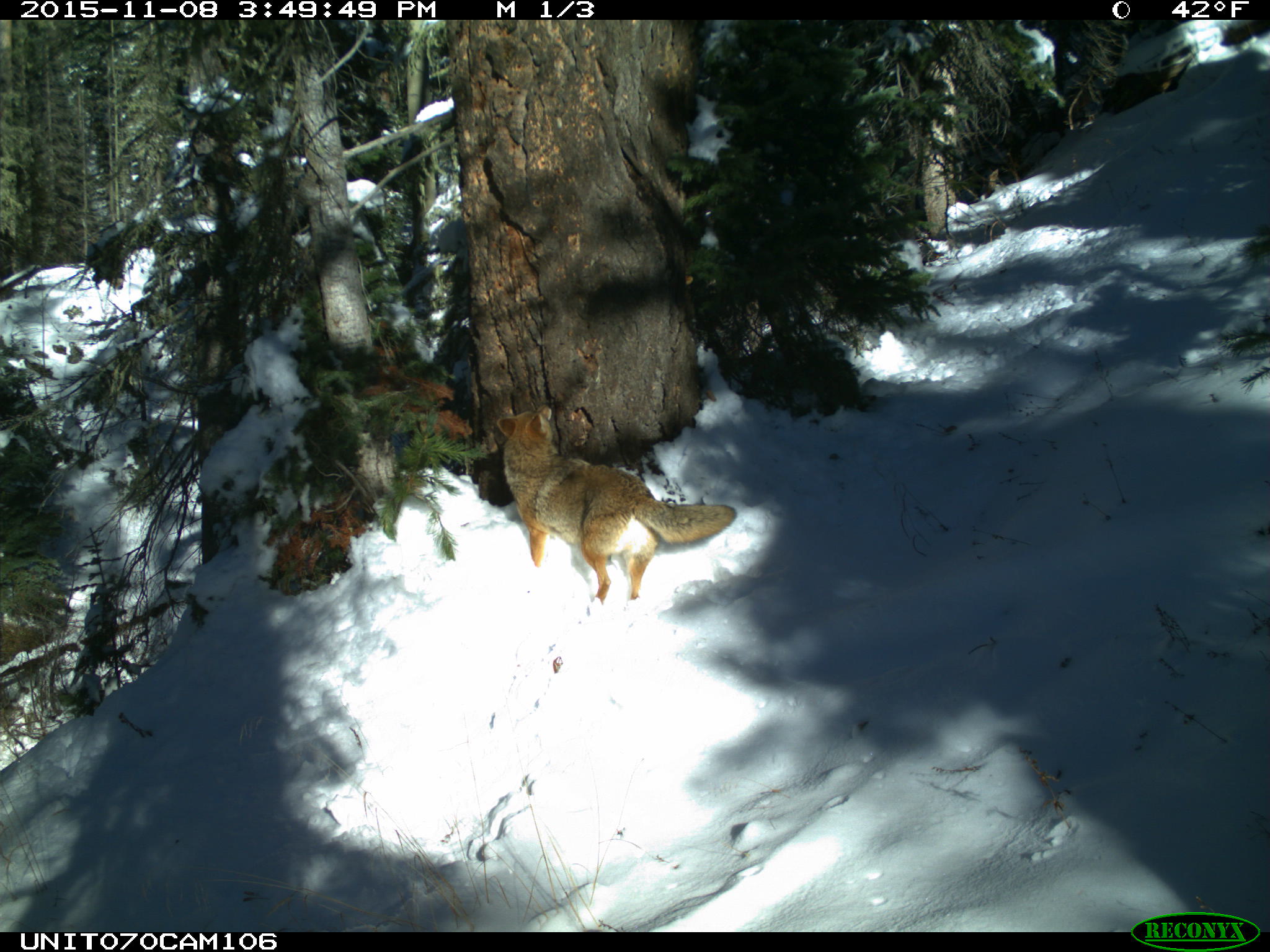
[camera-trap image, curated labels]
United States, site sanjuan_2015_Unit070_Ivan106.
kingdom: Animalia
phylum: Chordata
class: Mammalia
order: Carnivora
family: Canidae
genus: Canis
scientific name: Canis latrans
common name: coyote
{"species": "Canis latrans (coyote)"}